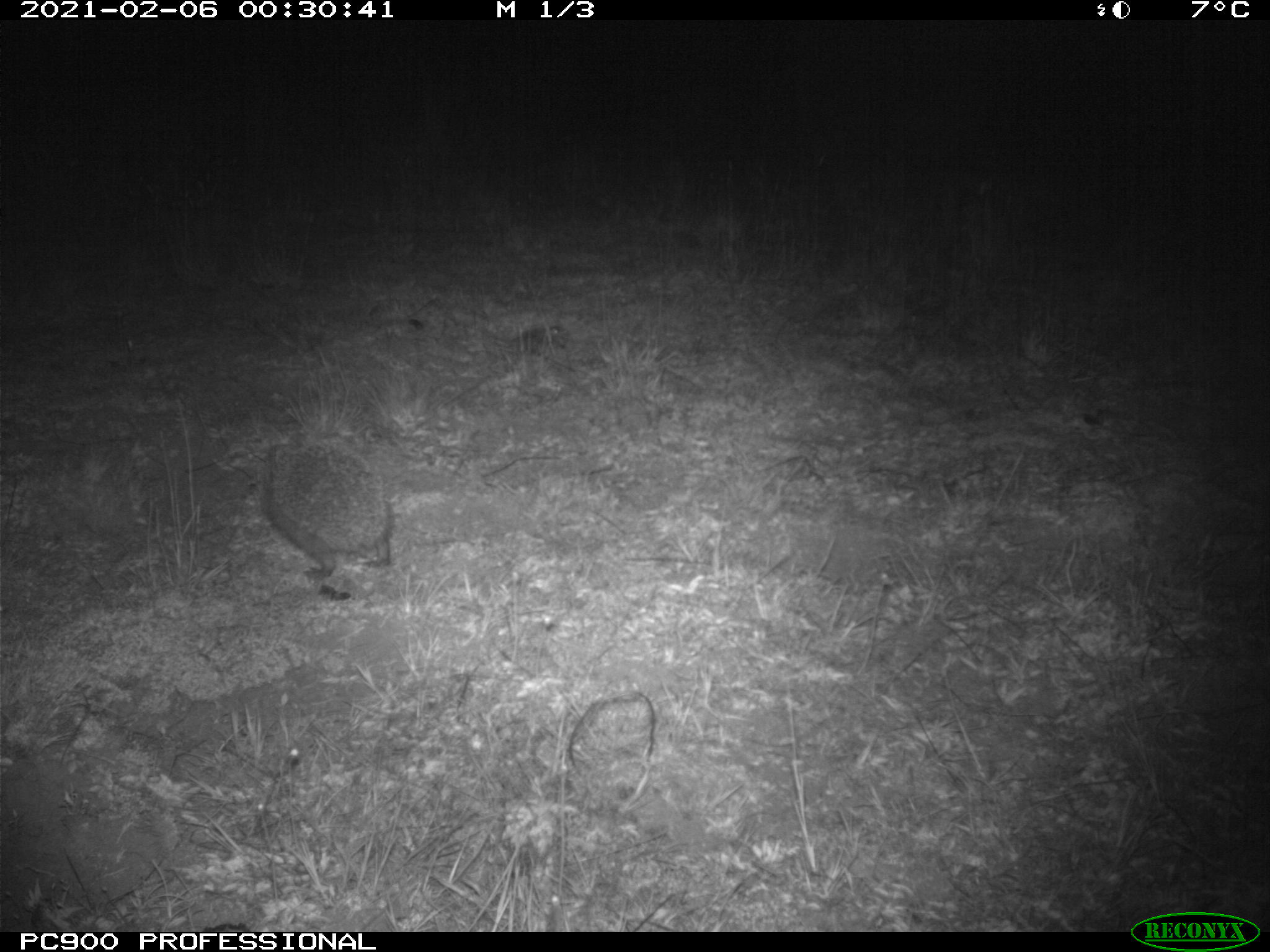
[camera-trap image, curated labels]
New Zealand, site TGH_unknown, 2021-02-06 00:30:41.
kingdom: Animalia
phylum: Chordata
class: Mammalia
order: Eulipotyphla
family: Erinaceidae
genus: Erinaceus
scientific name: Erinaceus europaeus europaeus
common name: european hedgehog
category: hedgehog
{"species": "hedgehog (european hedgehog) (Erinaceus europaeus europaeus)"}